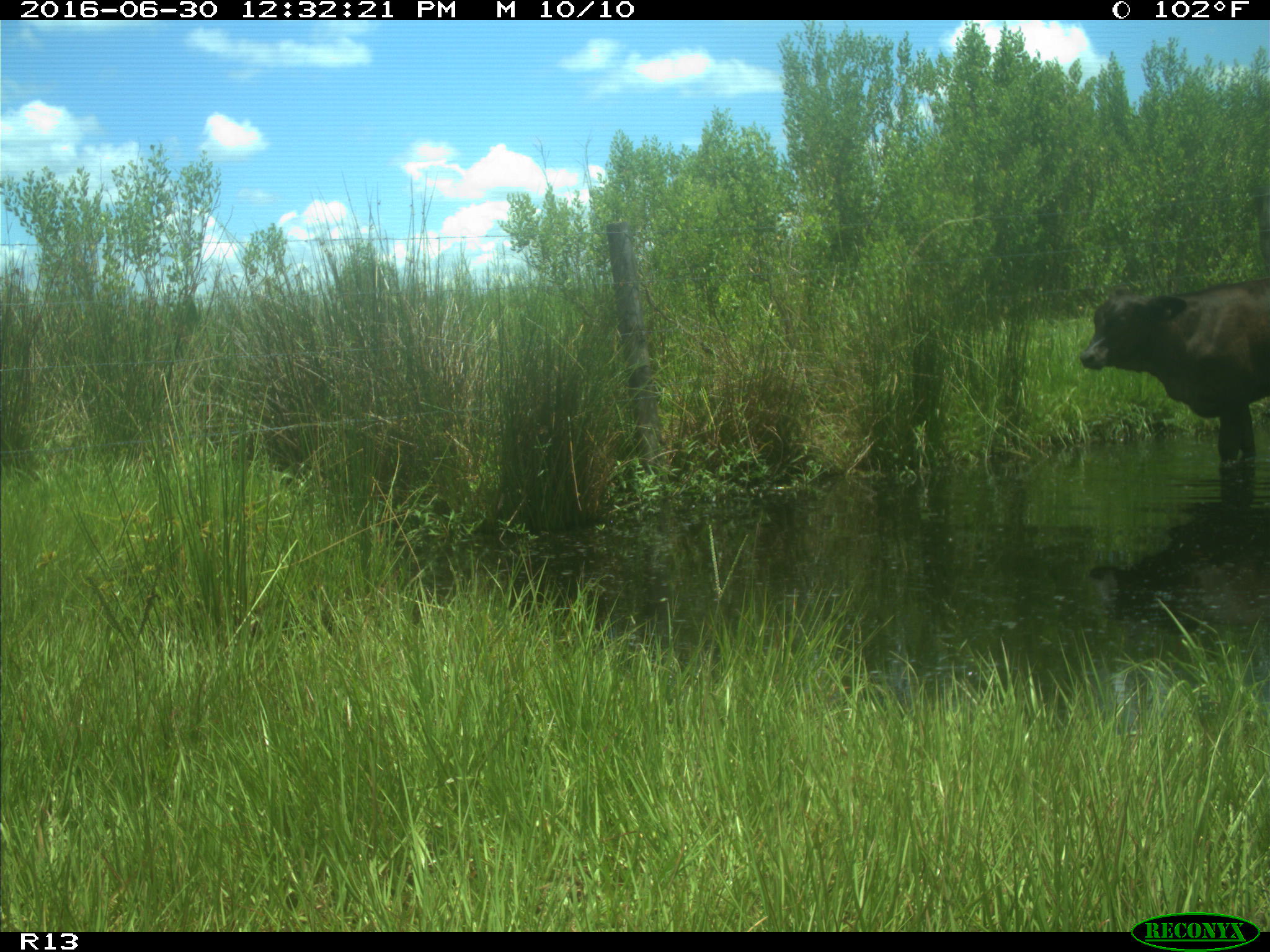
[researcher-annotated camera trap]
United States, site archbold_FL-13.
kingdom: Animalia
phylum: Chordata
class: Mammalia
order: Artiodactyla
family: Bovidae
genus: Bos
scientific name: Bos taurus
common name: domestic cow